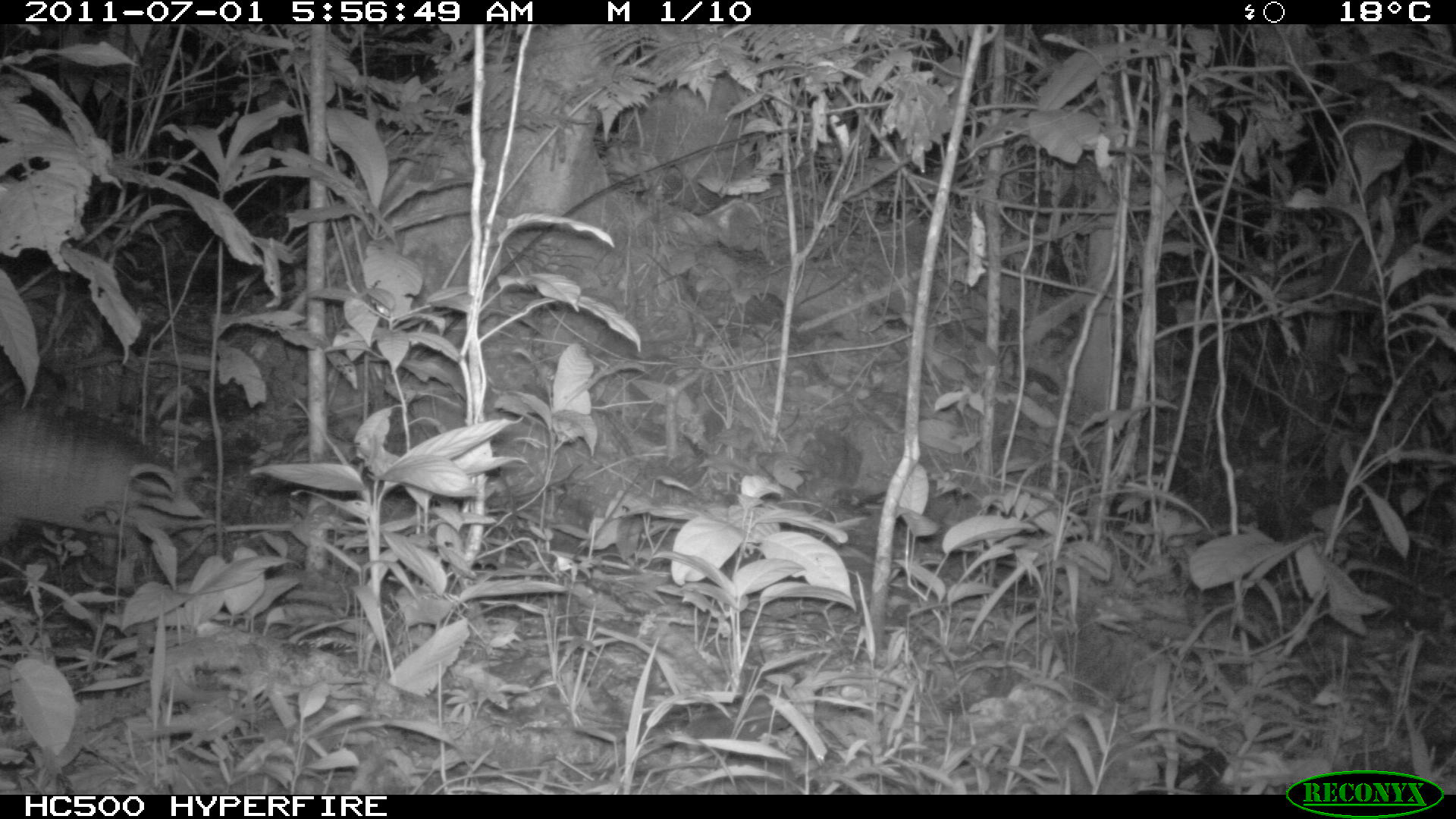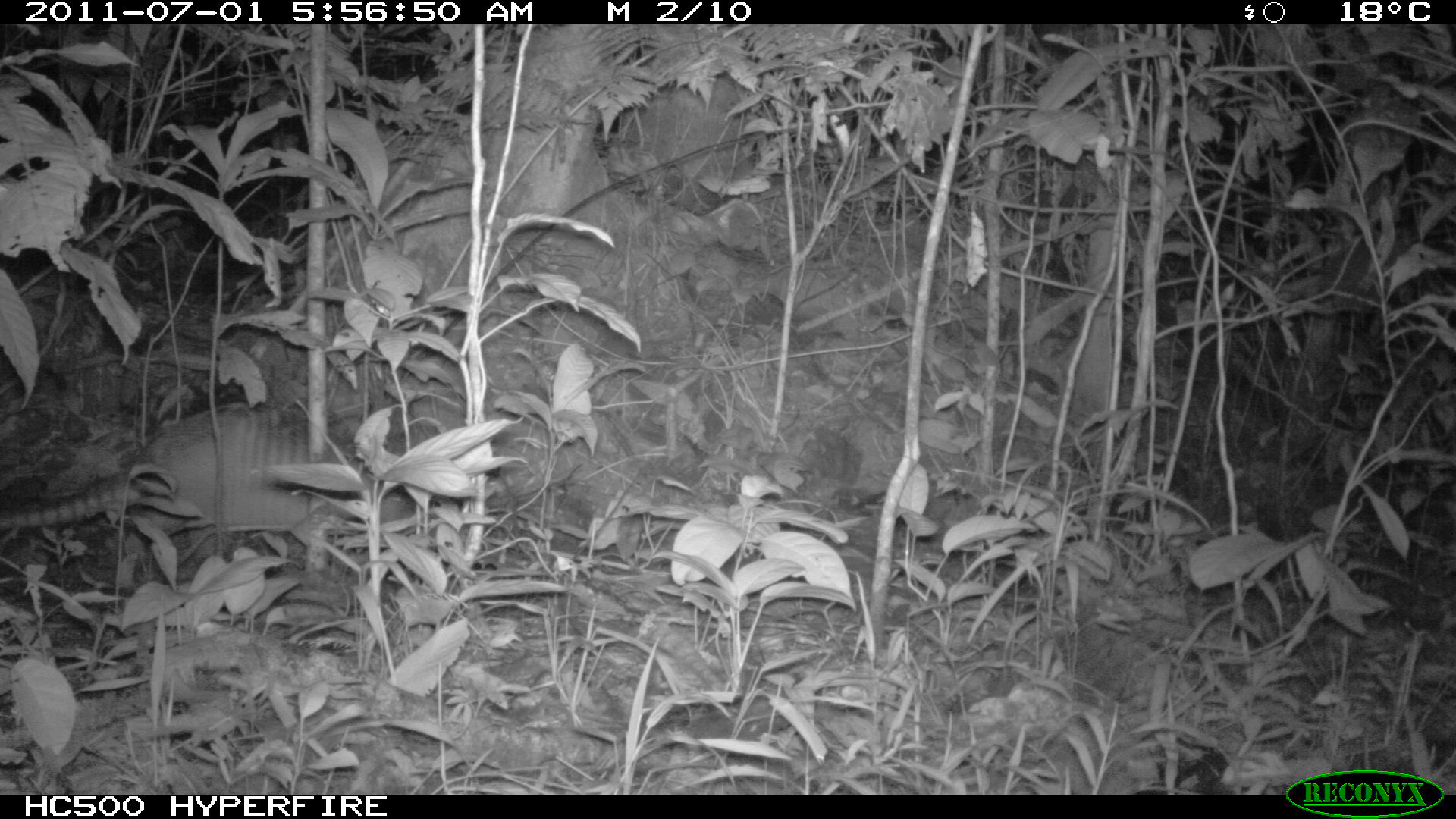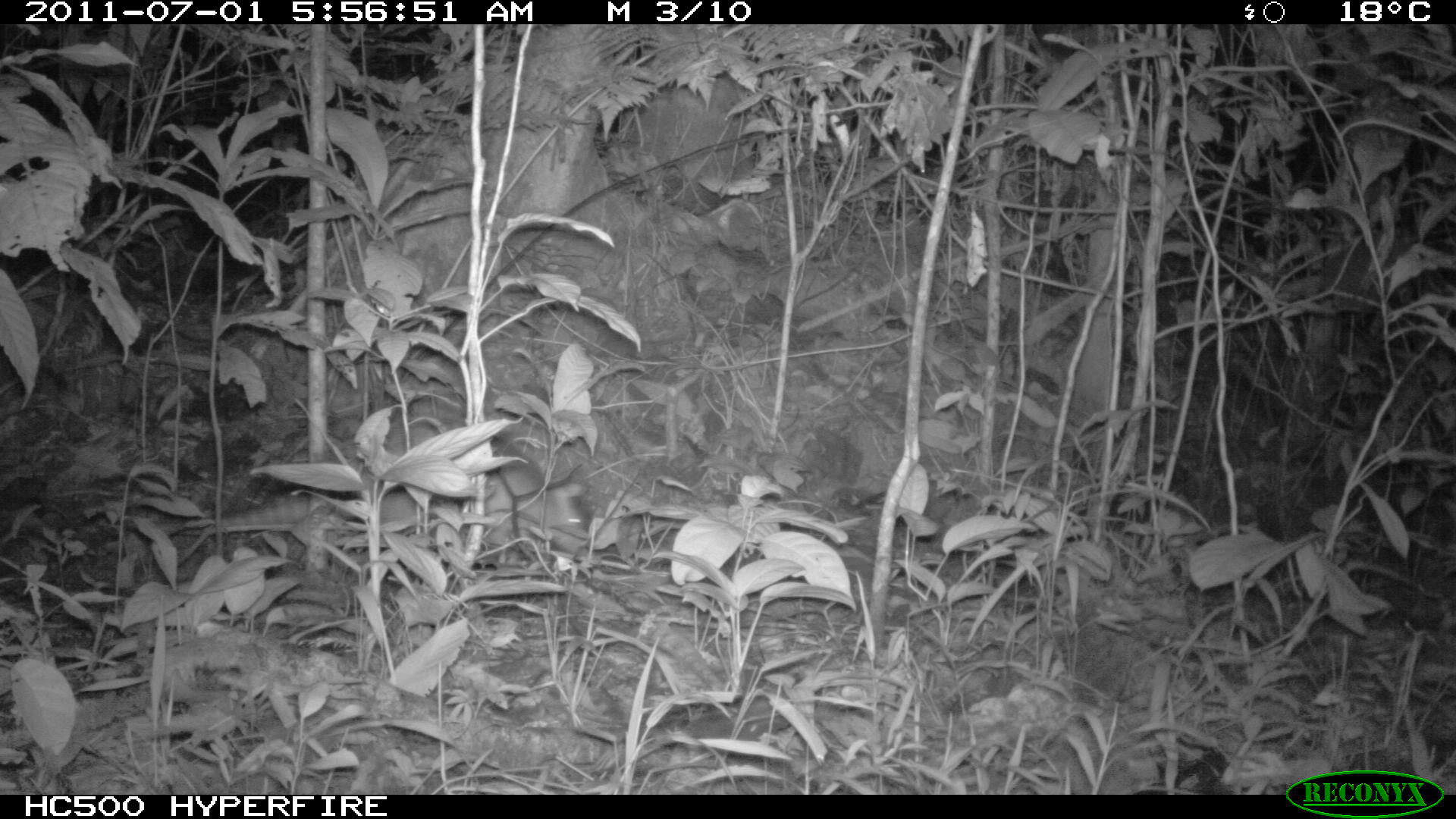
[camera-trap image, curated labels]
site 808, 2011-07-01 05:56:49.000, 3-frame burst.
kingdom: Animalia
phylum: Chordata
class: Mammalia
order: Cingulata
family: Dasypodidae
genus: Dasypus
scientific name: Dasypus novemcinctus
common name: nine-banded armadillo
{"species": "Dasypus novemcinctus (nine-banded armadillo)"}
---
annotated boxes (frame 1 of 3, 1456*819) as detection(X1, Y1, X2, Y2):
dasypus novemcinctus: detection(0, 397, 188, 545)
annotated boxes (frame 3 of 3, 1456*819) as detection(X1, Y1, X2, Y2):
dasypus novemcinctus: detection(186, 425, 591, 558)